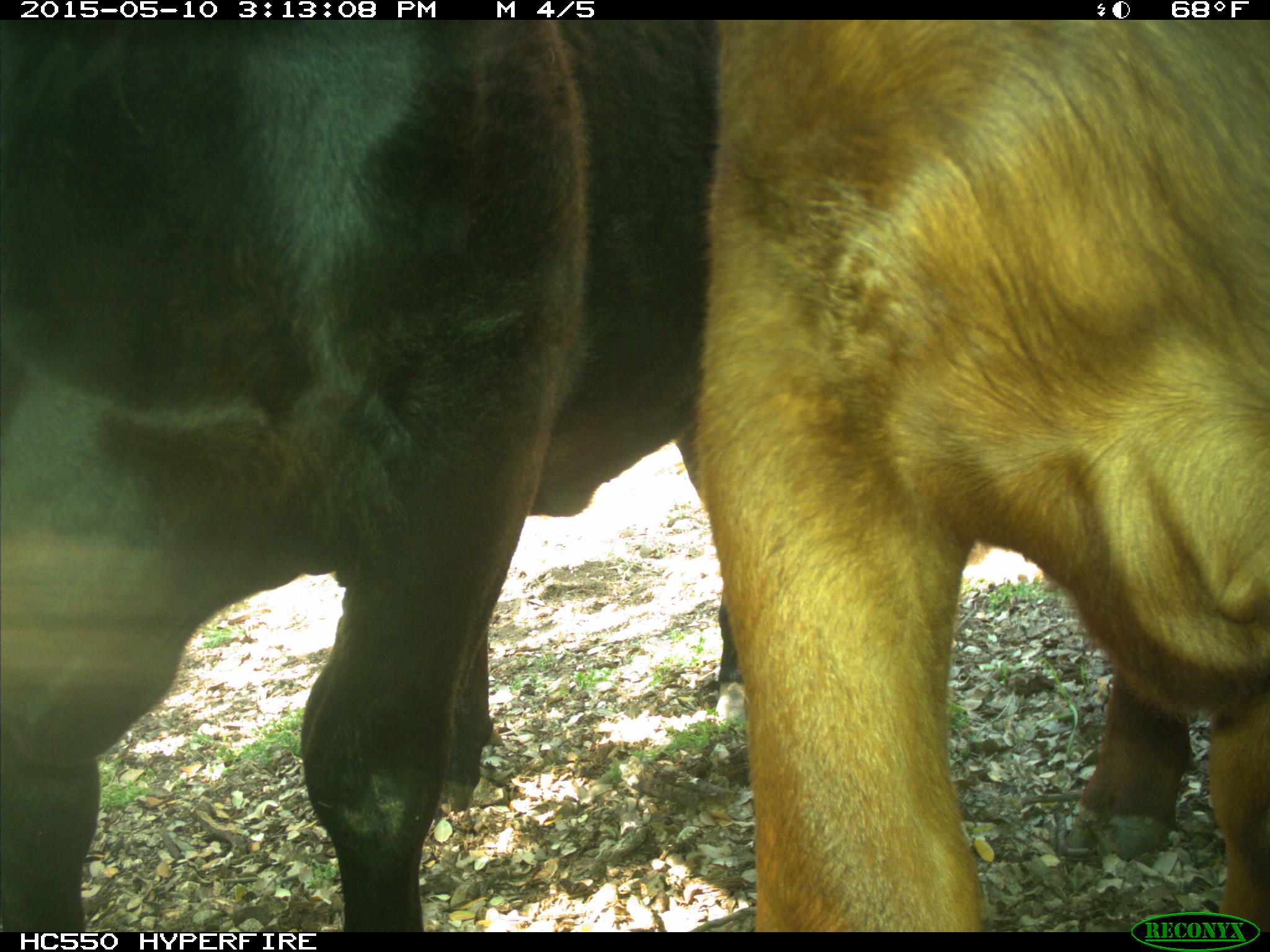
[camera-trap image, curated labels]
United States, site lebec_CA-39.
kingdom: Animalia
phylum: Chordata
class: Mammalia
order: Artiodactyla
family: Bovidae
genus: Bos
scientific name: Bos taurus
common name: domestic cow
Bos taurus (domestic cow).